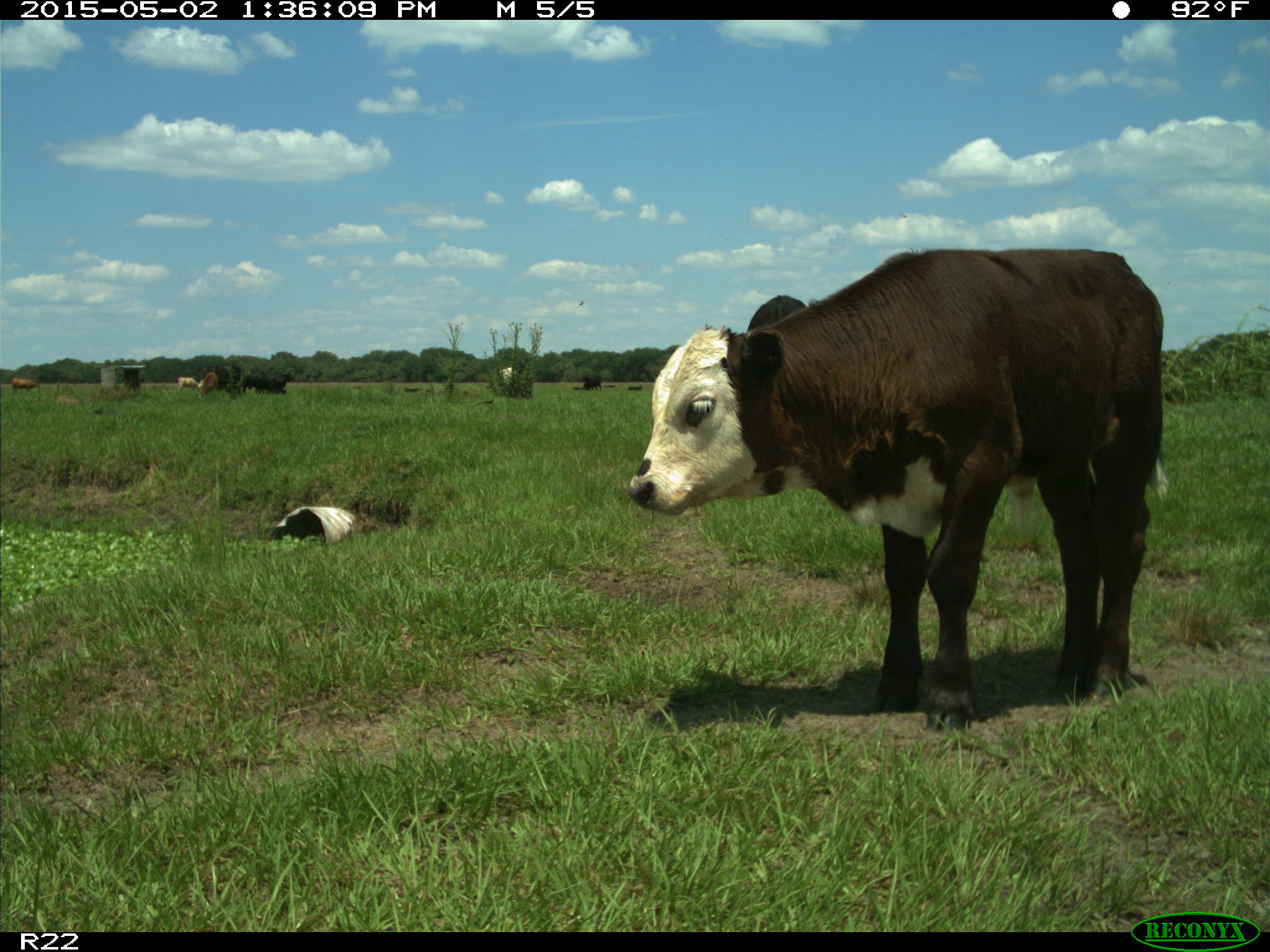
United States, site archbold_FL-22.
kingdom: Animalia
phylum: Chordata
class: Mammalia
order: Artiodactyla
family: Bovidae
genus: Bos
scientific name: Bos taurus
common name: domestic cow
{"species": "Bos taurus (domestic cow)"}